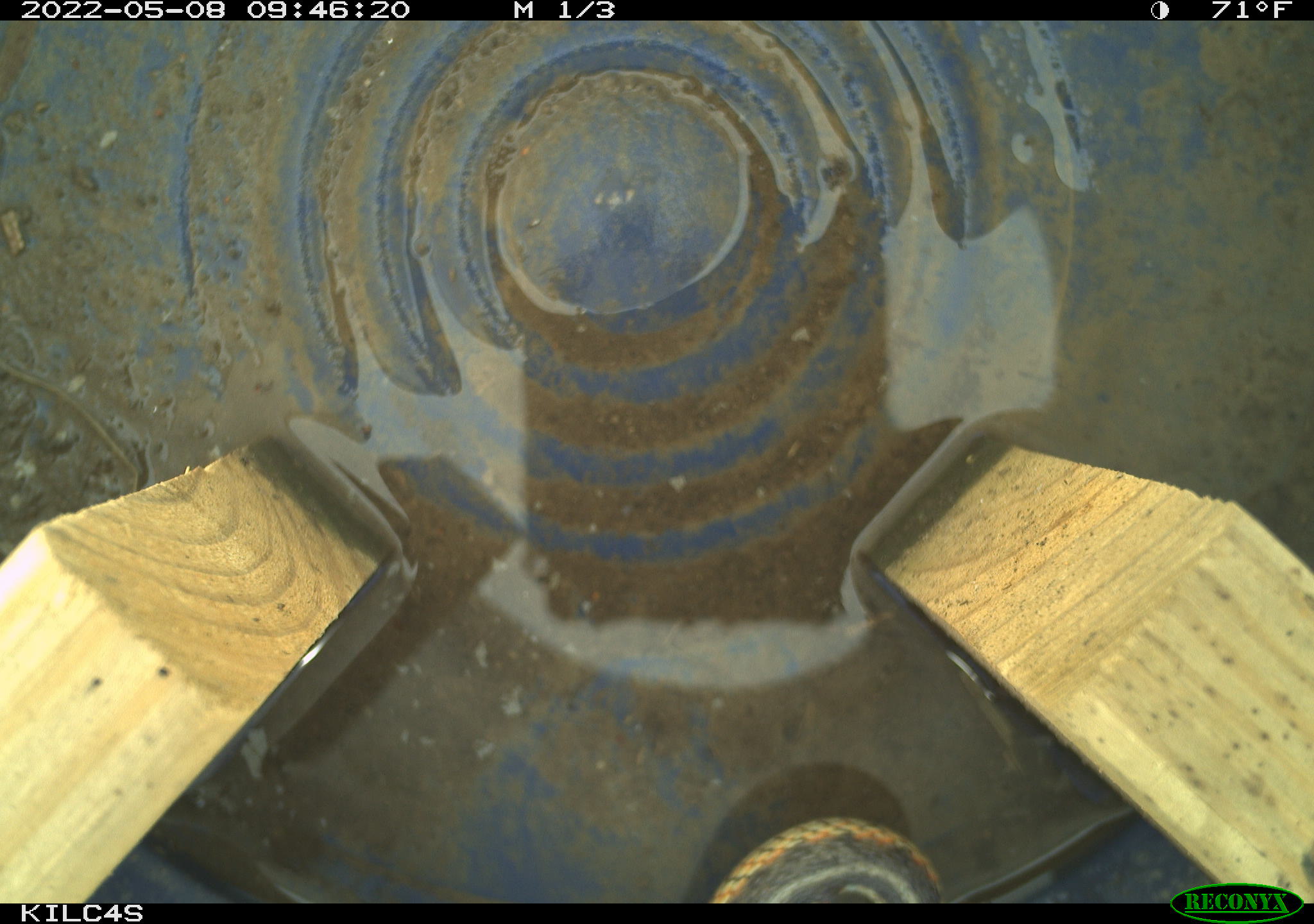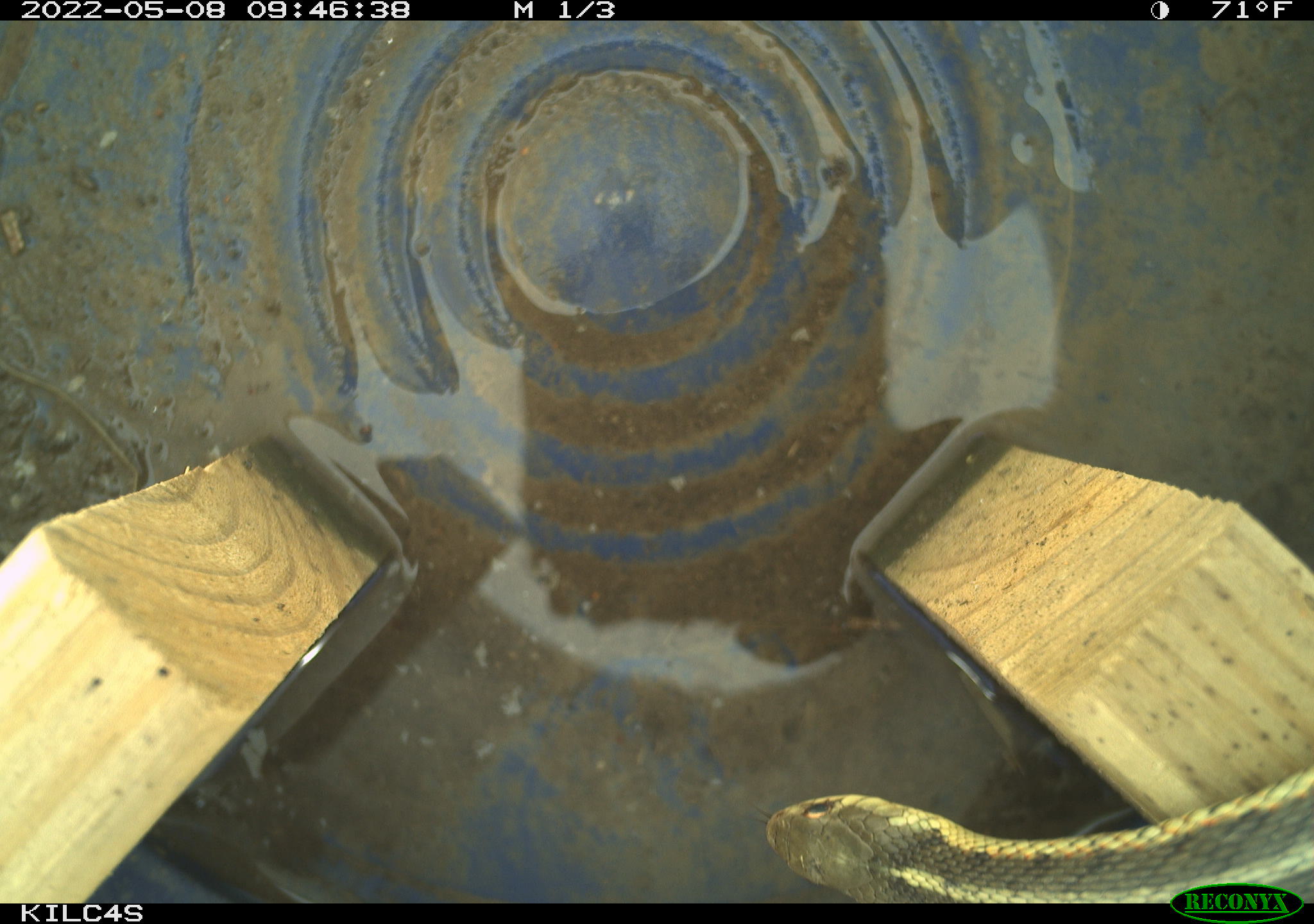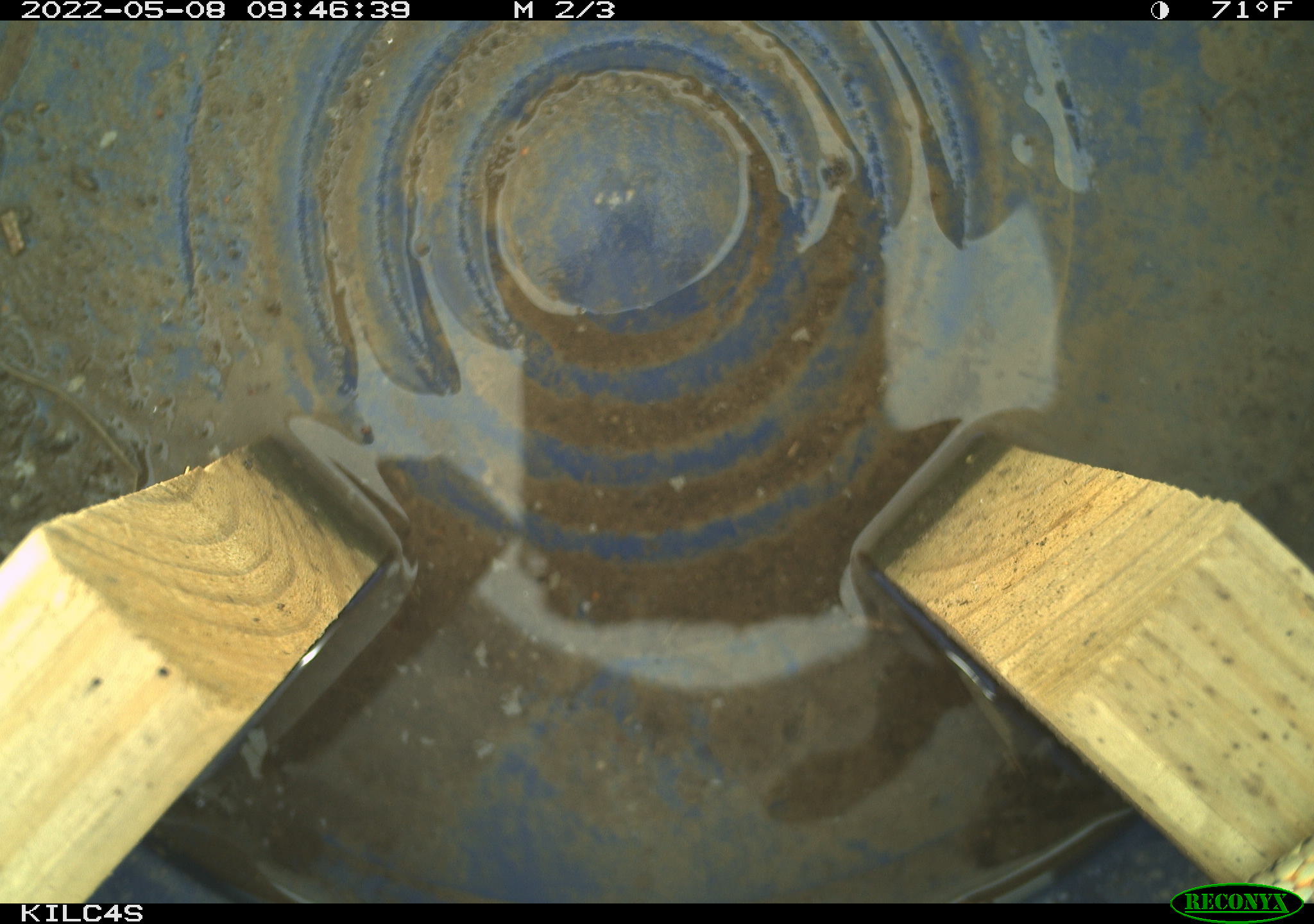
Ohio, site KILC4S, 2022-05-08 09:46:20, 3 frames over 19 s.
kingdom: Animalia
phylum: Chordata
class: Reptilia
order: Squamata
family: Colubridae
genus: Thamnophis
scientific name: Thamnophis sirtalis sirtalis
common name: eastern gartersnake